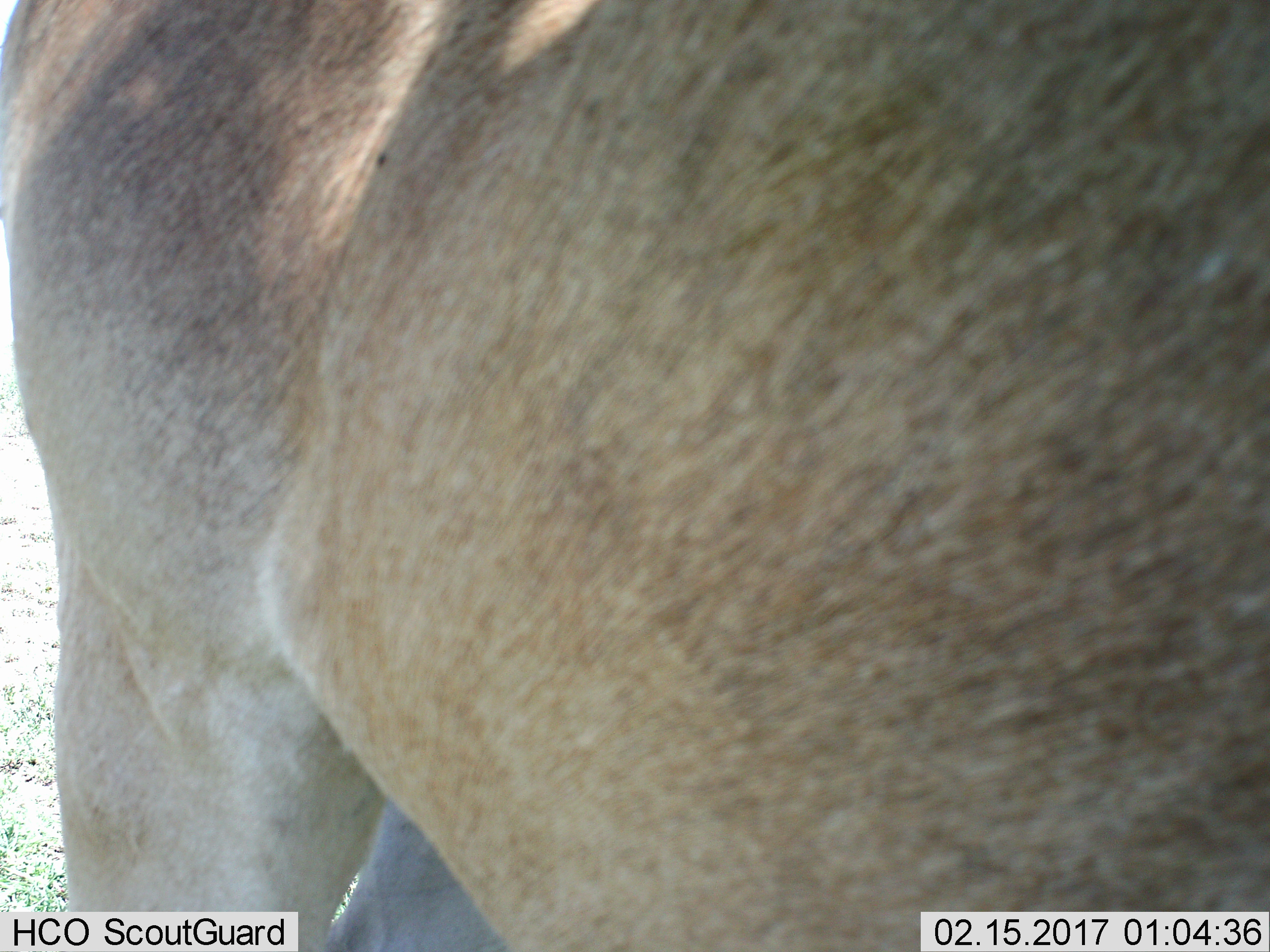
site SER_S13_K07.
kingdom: Animalia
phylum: Chordata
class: Mammalia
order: Artiodactyla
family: Bovidae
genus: Alcelaphus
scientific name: Alcelaphus buselaphus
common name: hartebeest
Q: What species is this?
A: Hartebeest (Alcelaphus buselaphus).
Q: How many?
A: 1.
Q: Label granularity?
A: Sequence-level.